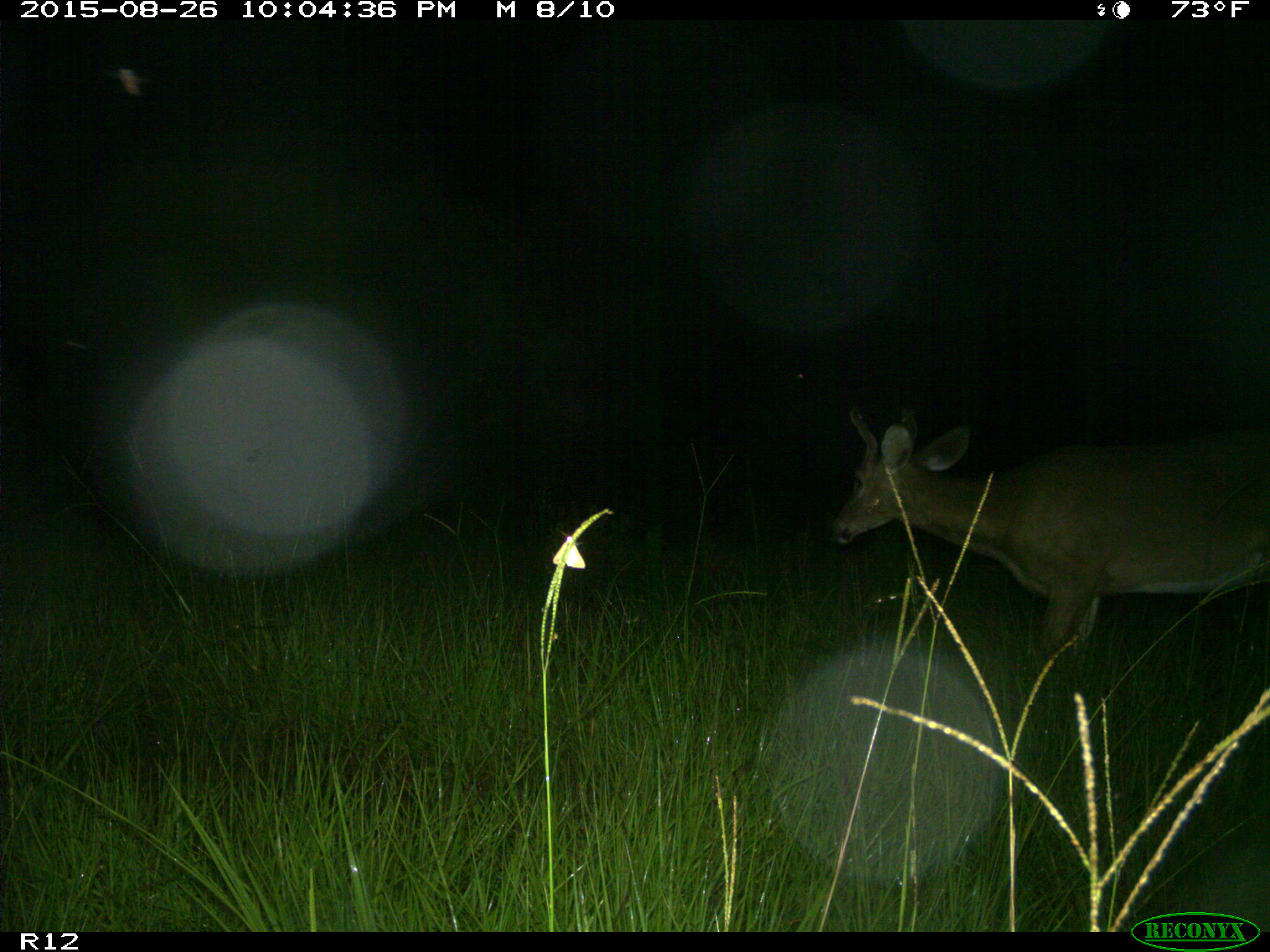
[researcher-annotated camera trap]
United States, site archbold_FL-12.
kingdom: Animalia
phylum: Chordata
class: Mammalia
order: Artiodactyla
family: Cervidae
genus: Odocoileus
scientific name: Odocoileus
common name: deer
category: unidentified deer